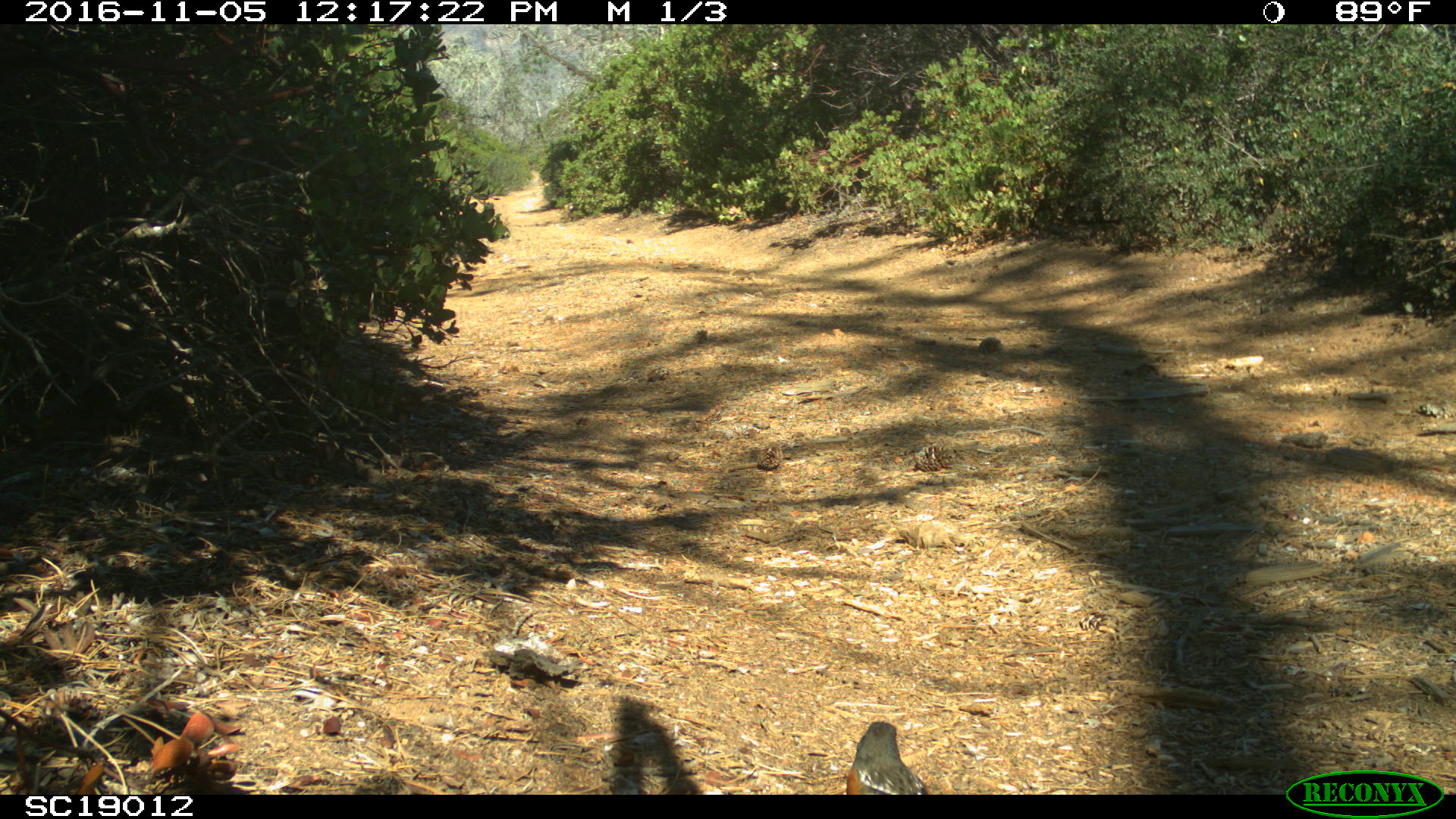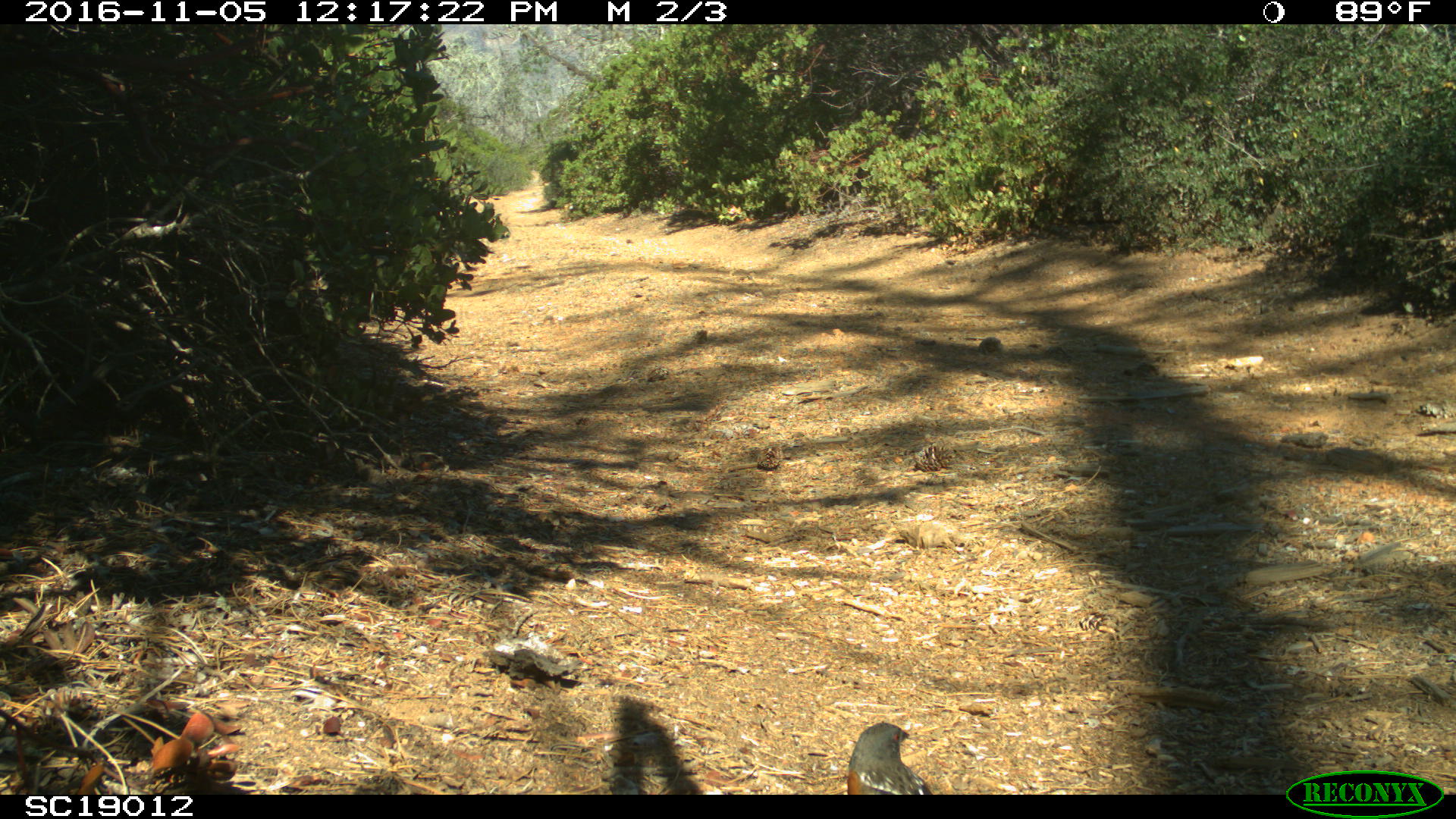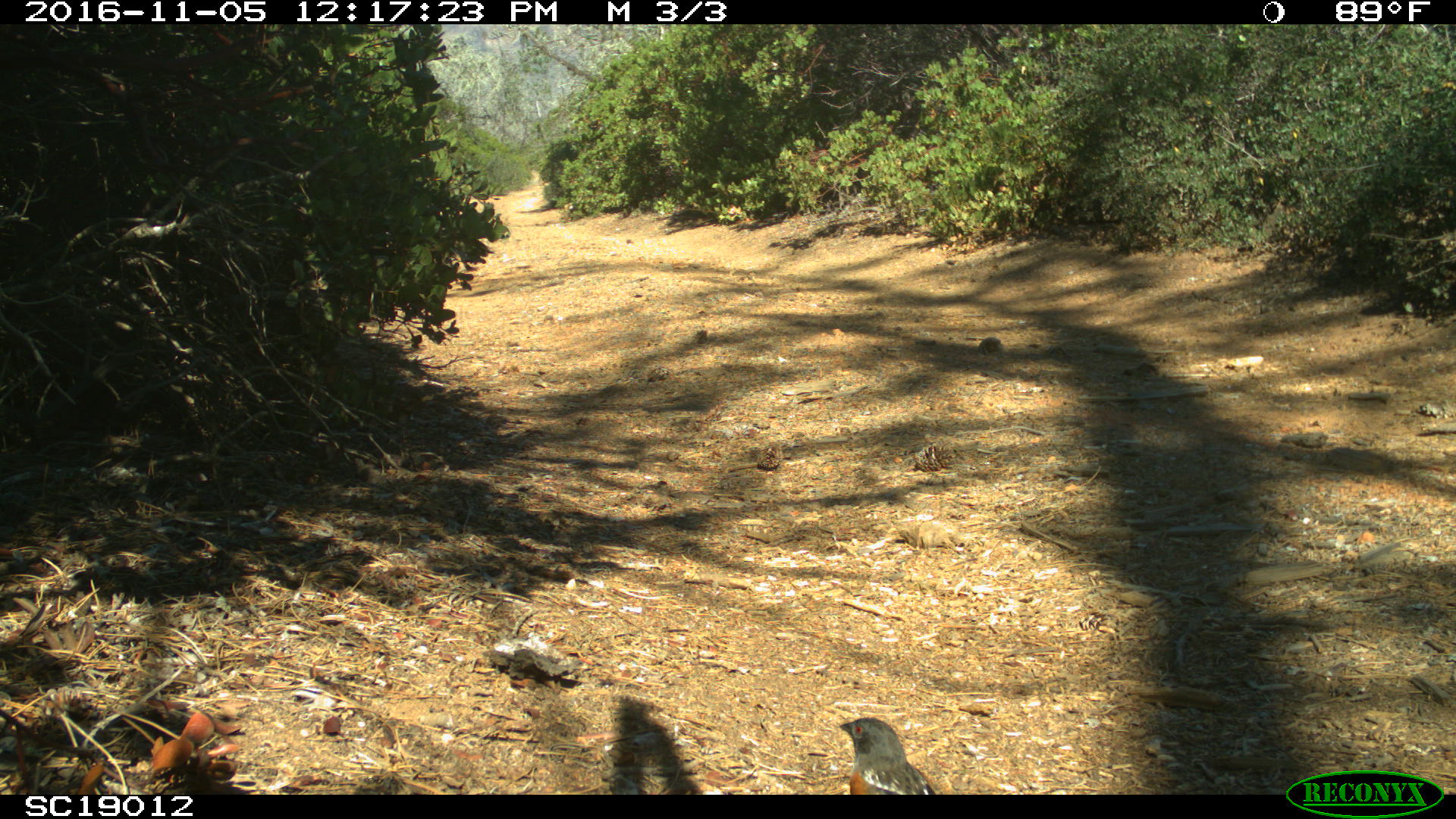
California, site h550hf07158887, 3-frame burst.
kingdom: Animalia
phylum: Chordata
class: Aves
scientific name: Aves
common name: bird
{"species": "bird (Aves)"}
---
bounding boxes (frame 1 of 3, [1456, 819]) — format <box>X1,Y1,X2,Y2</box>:
bird: <box>846,720,930,795</box>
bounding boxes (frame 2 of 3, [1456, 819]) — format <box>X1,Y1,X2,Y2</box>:
bird: <box>846,720,934,793</box>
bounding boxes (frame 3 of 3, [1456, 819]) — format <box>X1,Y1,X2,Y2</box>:
bird: <box>839,717,935,794</box>